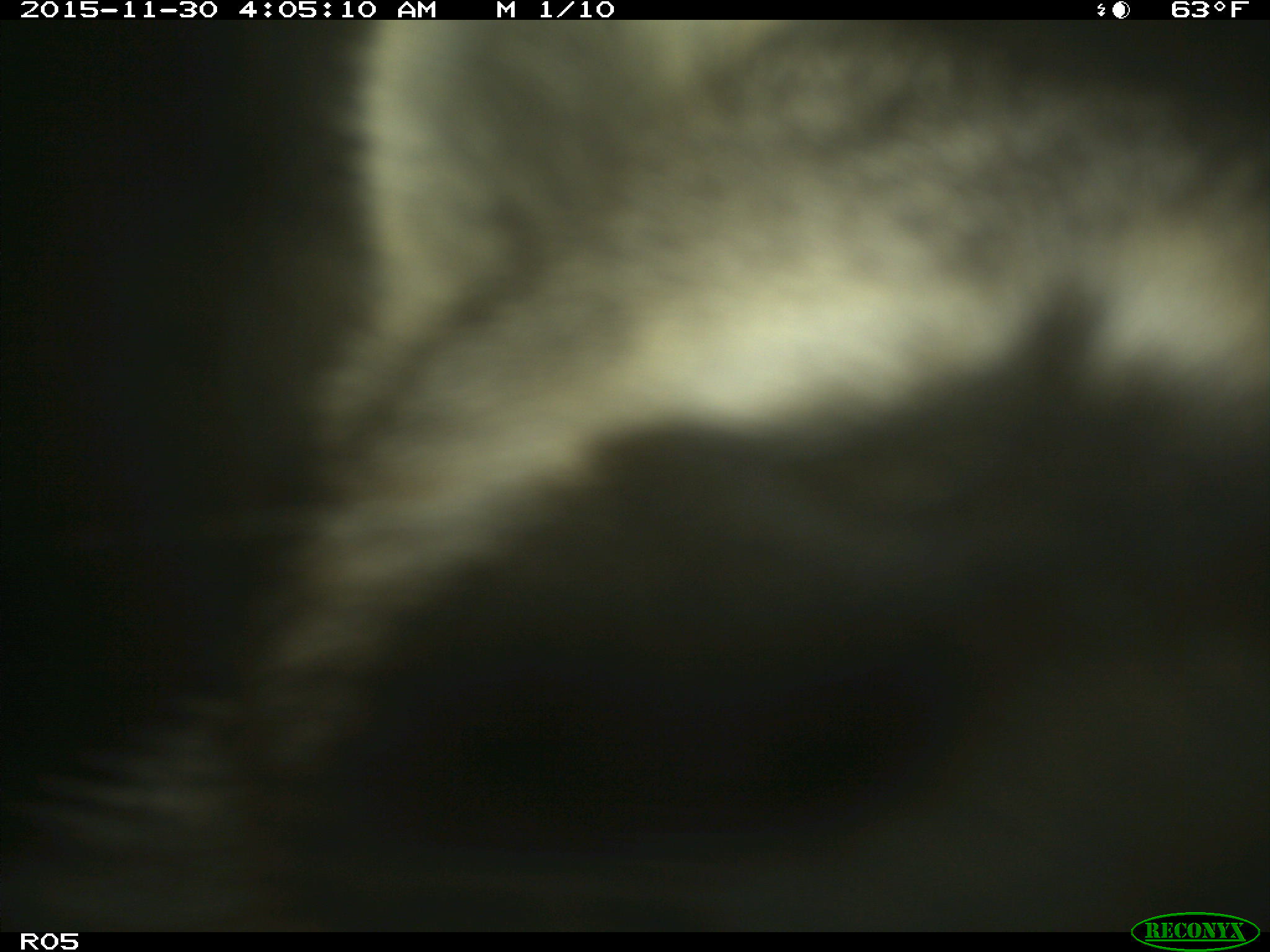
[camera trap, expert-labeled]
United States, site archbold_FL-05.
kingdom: Animalia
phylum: Chordata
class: Mammalia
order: Carnivora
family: Procyonidae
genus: Procyon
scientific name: Procyon lotor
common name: common raccoon